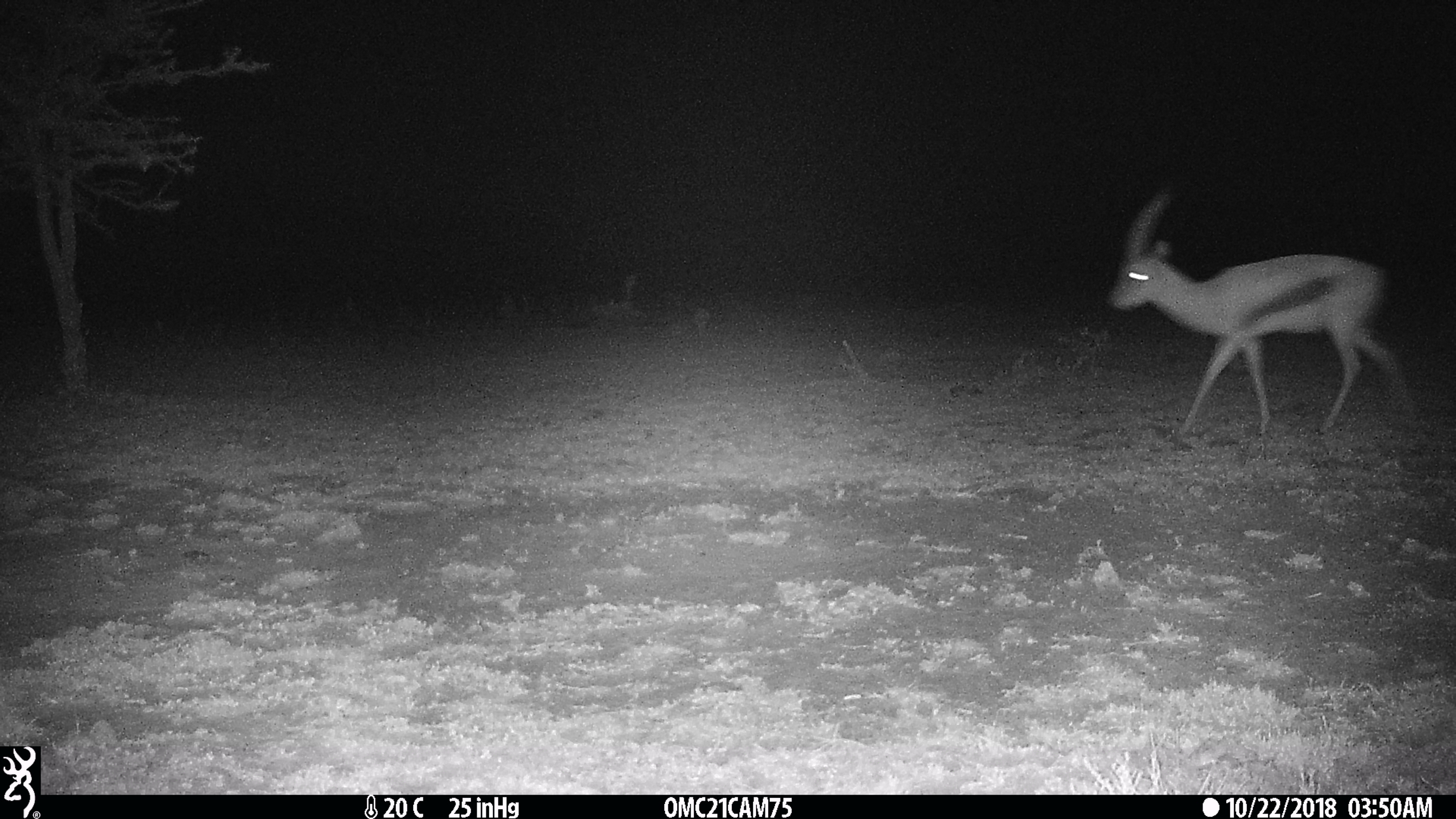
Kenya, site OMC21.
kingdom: Animalia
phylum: Chordata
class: Mammalia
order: Artiodactyla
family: Bovidae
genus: Eudorcas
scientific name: Eudorcas thomsonii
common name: thomon's gazelle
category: gazelle thomsons